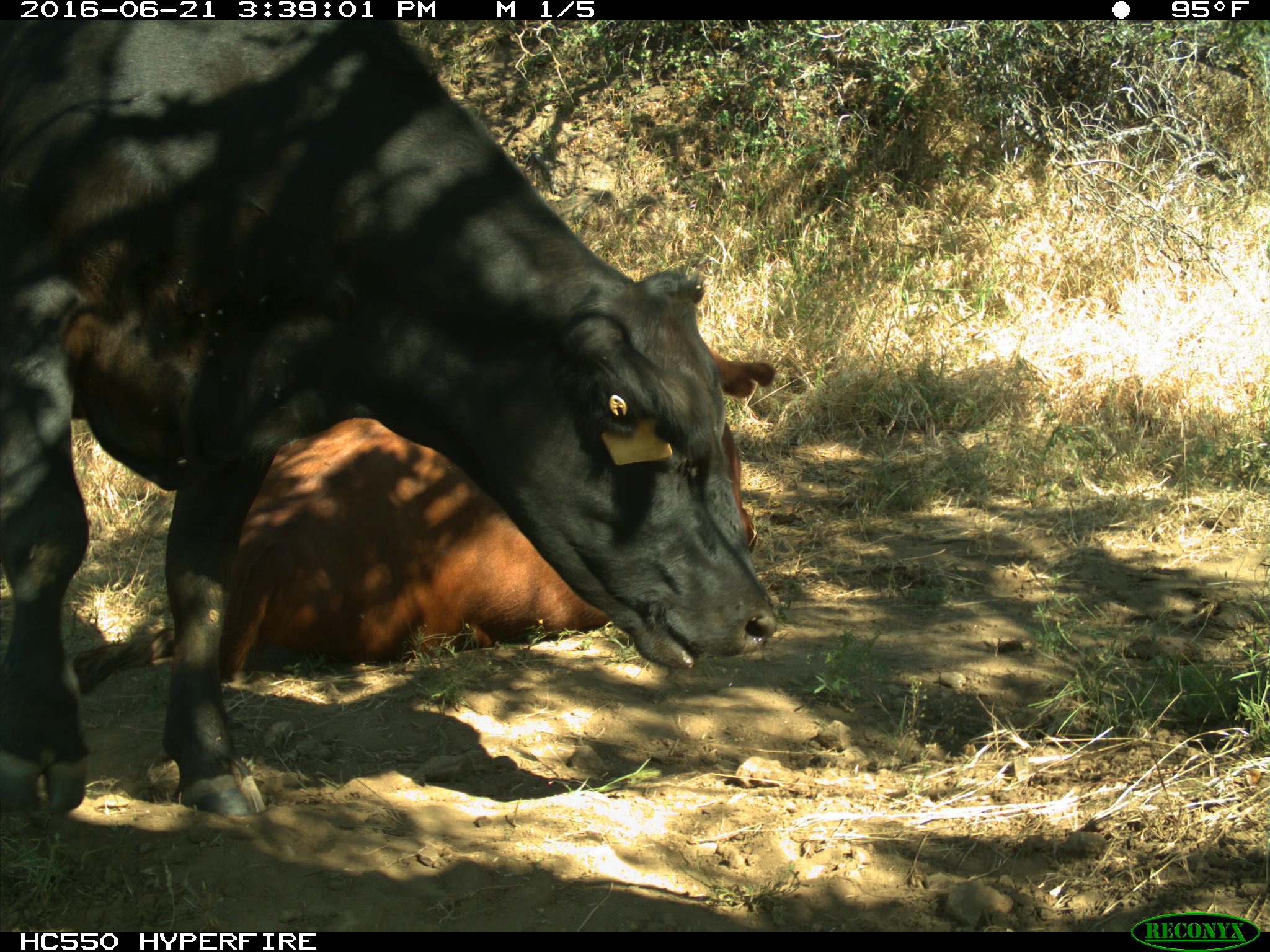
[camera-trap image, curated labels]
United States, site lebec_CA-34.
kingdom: Animalia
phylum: Chordata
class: Mammalia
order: Artiodactyla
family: Bovidae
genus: Bos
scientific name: Bos taurus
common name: domestic cow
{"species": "Bos taurus (domestic cow)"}